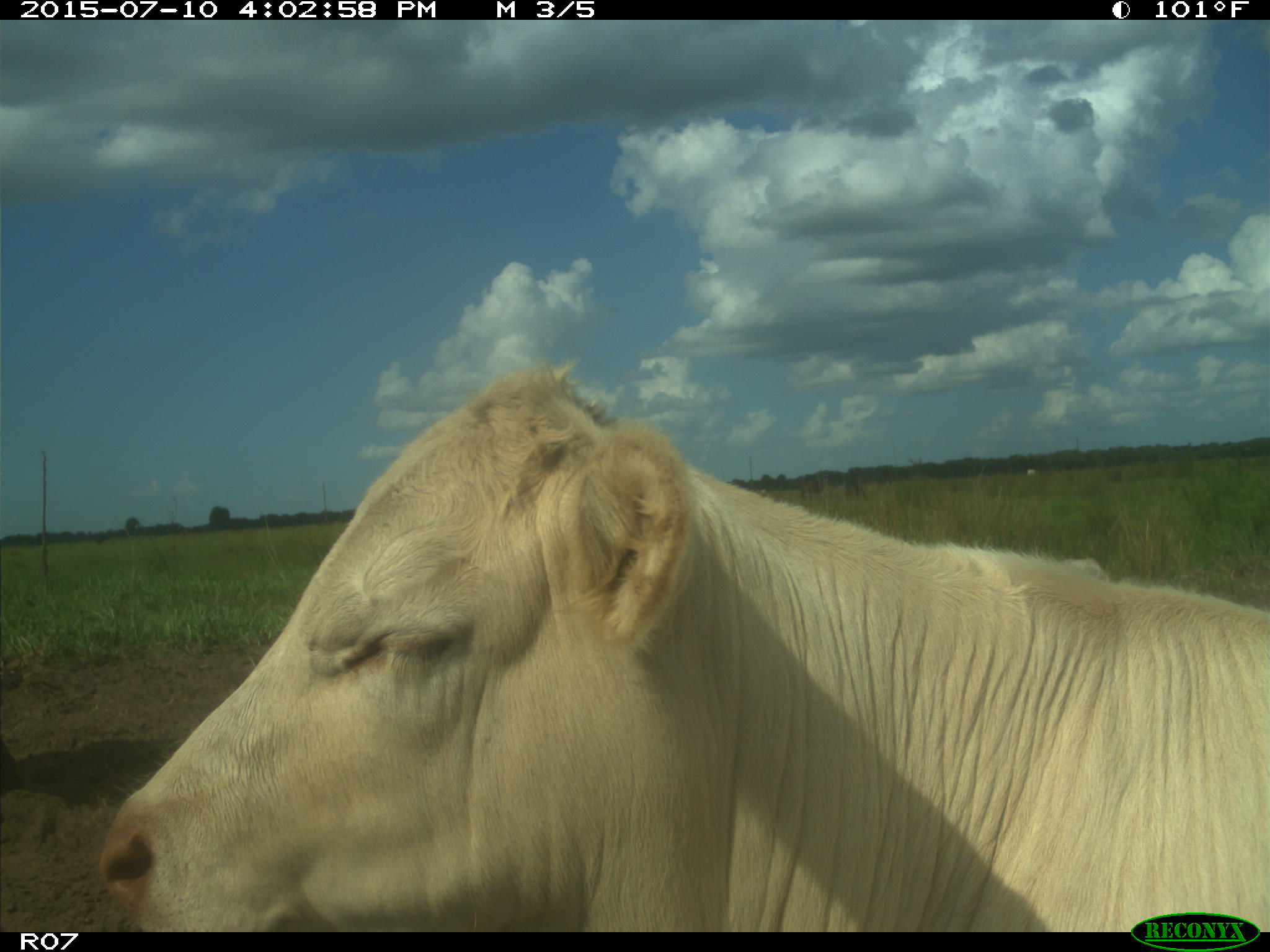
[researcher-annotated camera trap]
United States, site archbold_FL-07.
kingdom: Animalia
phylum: Chordata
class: Mammalia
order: Artiodactyla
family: Bovidae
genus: Bos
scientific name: Bos taurus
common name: domestic cow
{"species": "Bos taurus (domestic cow)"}